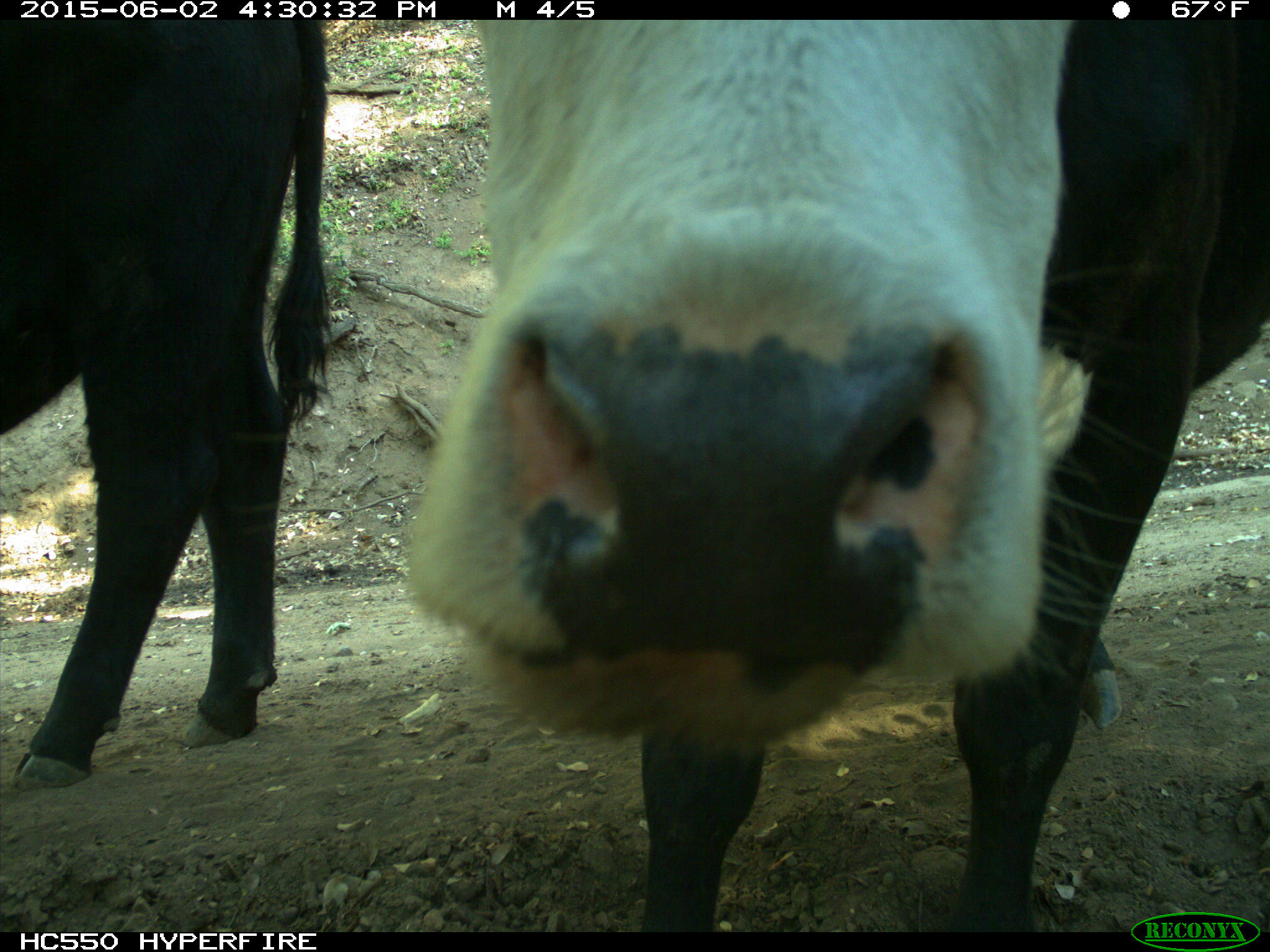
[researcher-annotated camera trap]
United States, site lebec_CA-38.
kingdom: Animalia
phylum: Chordata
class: Mammalia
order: Artiodactyla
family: Bovidae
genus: Bos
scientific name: Bos taurus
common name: domestic cow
Bos taurus (domestic cow).